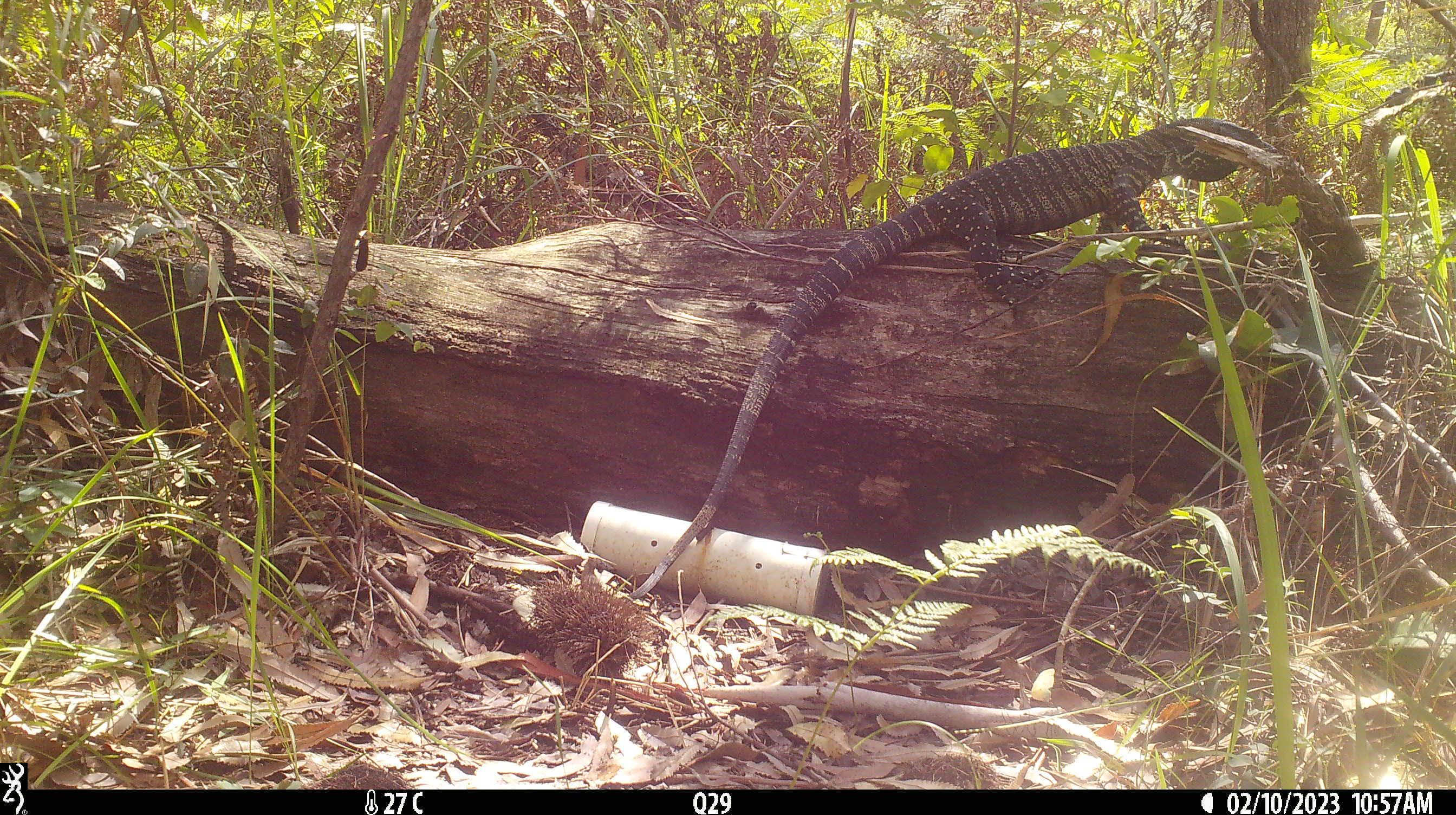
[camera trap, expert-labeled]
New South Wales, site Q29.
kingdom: Animalia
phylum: Chordata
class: Reptilia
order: Squamata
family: Varanidae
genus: Varanus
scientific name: Varanus varius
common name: lace monitor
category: goanna